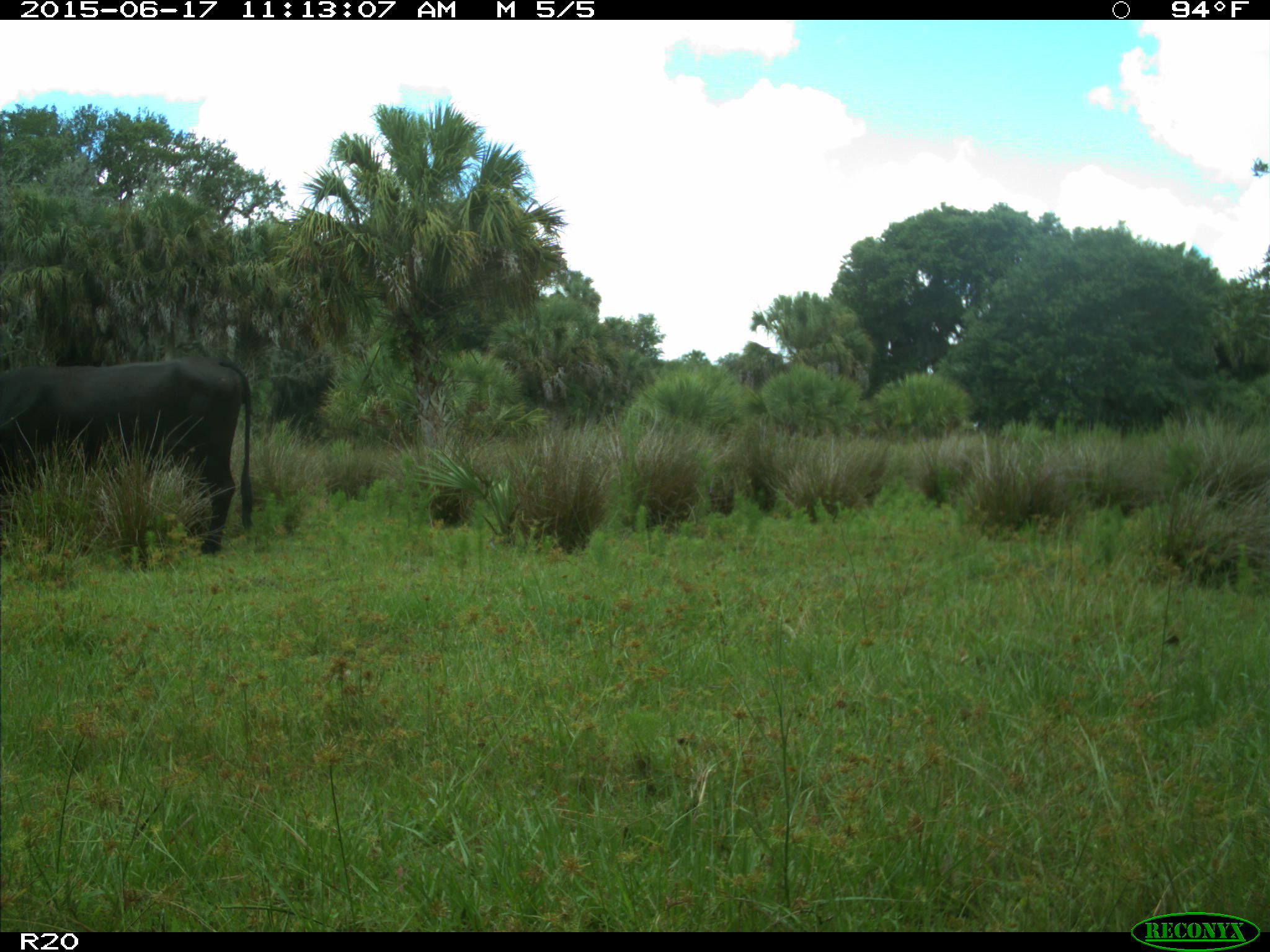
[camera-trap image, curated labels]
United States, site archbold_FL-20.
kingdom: Animalia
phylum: Chordata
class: Mammalia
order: Artiodactyla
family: Bovidae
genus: Bos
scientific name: Bos taurus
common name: domestic cow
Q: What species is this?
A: Bos taurus (domestic cow).